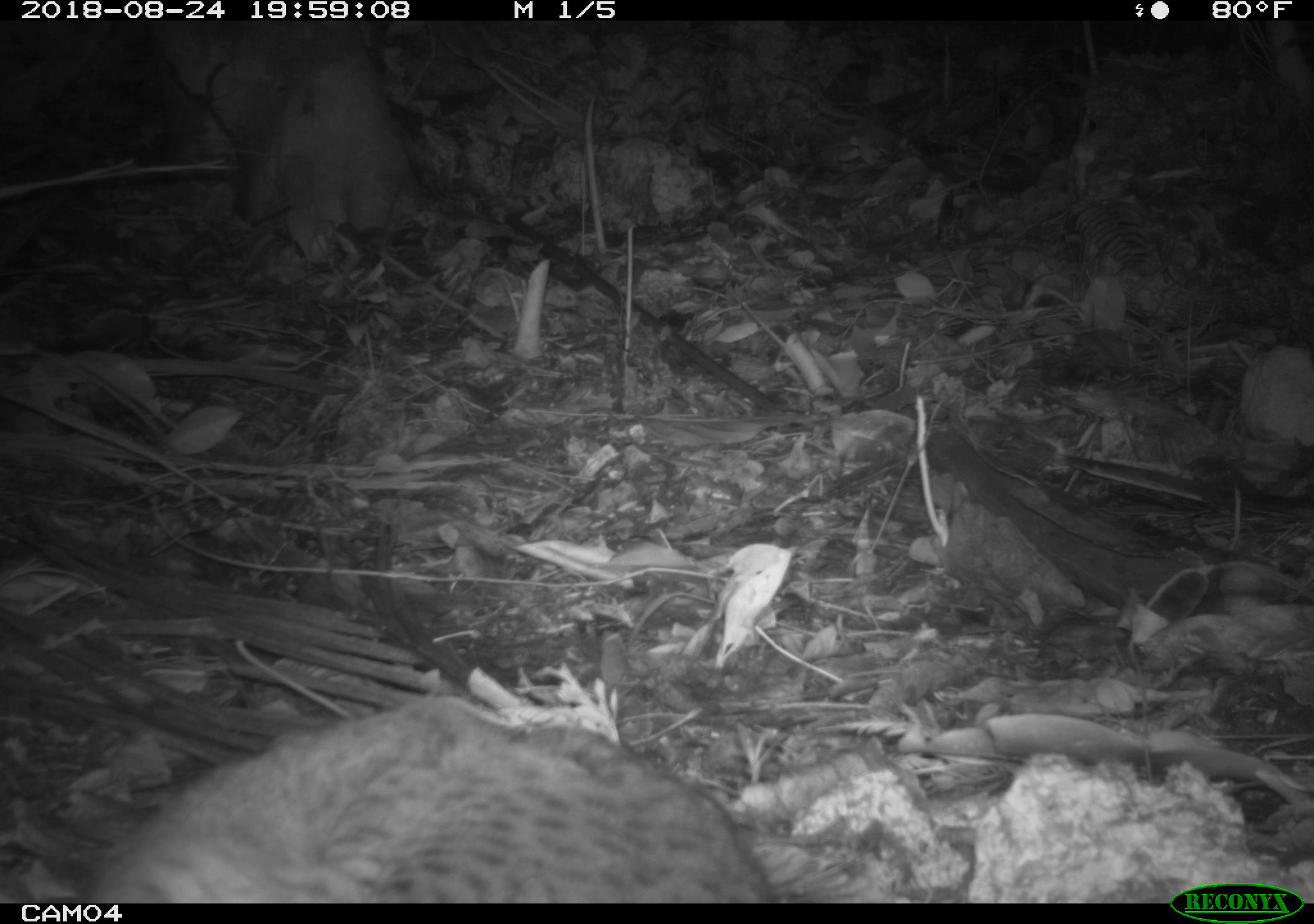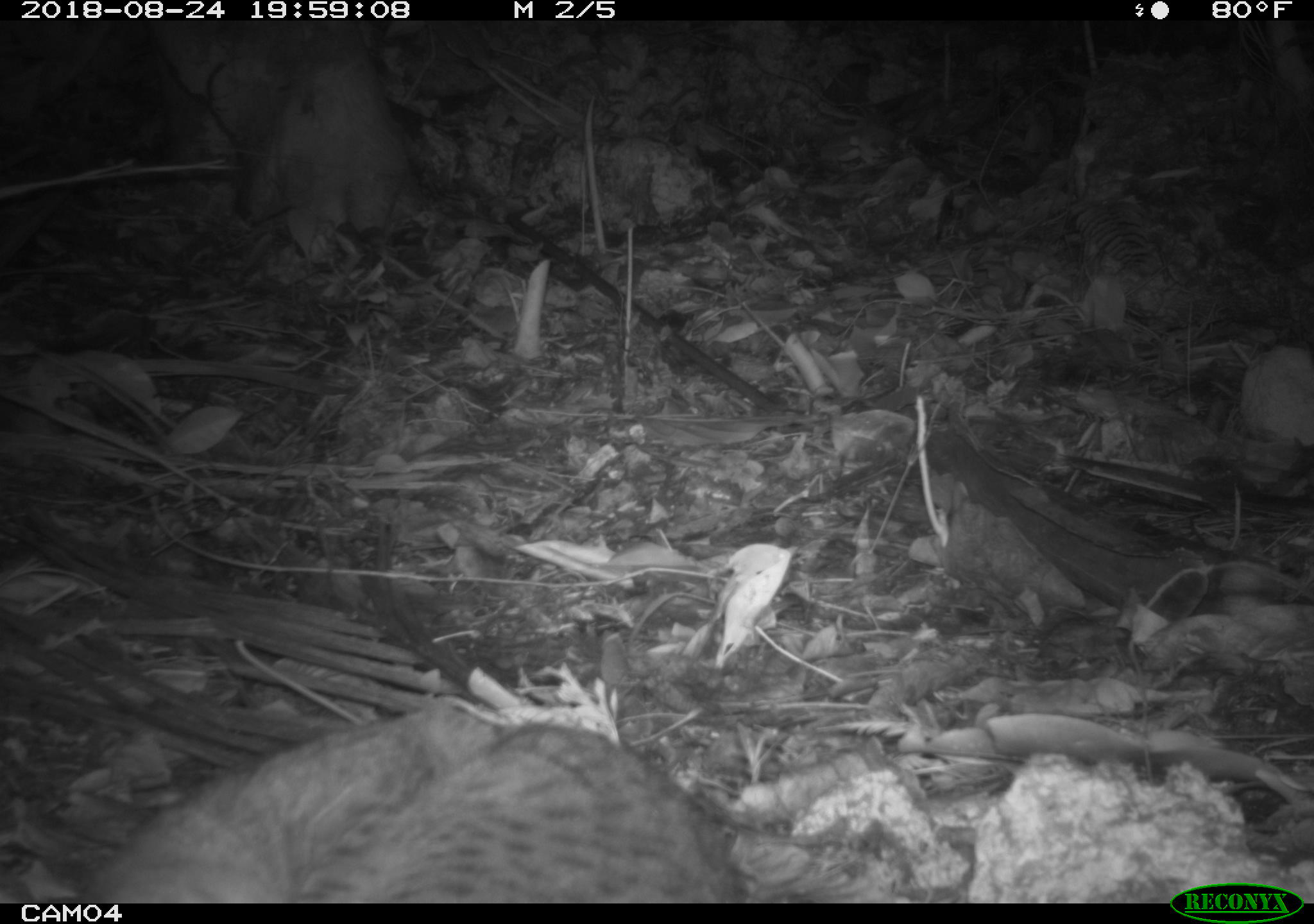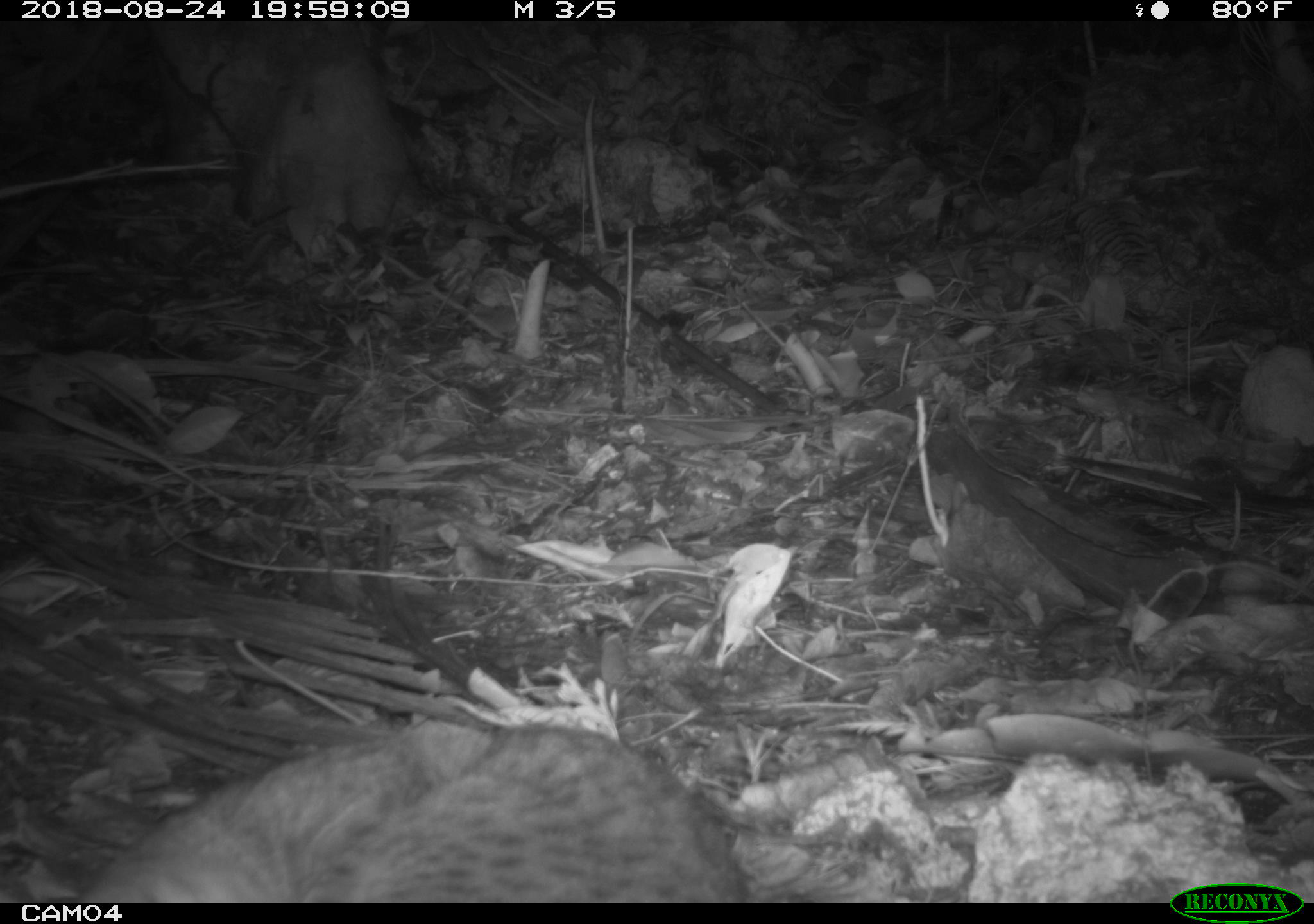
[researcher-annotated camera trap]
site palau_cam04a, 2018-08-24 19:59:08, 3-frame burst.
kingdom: Animalia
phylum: Chordata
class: Mammalia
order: Carnivora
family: Felidae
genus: Felis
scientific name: Felis catus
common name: cat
Cat (Felis catus).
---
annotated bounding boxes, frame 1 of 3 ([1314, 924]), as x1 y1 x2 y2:
cat: 60 694 779 900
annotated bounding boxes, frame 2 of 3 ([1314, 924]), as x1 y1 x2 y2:
cat: 64 703 757 902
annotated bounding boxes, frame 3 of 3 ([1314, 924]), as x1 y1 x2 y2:
cat: 49 717 764 901